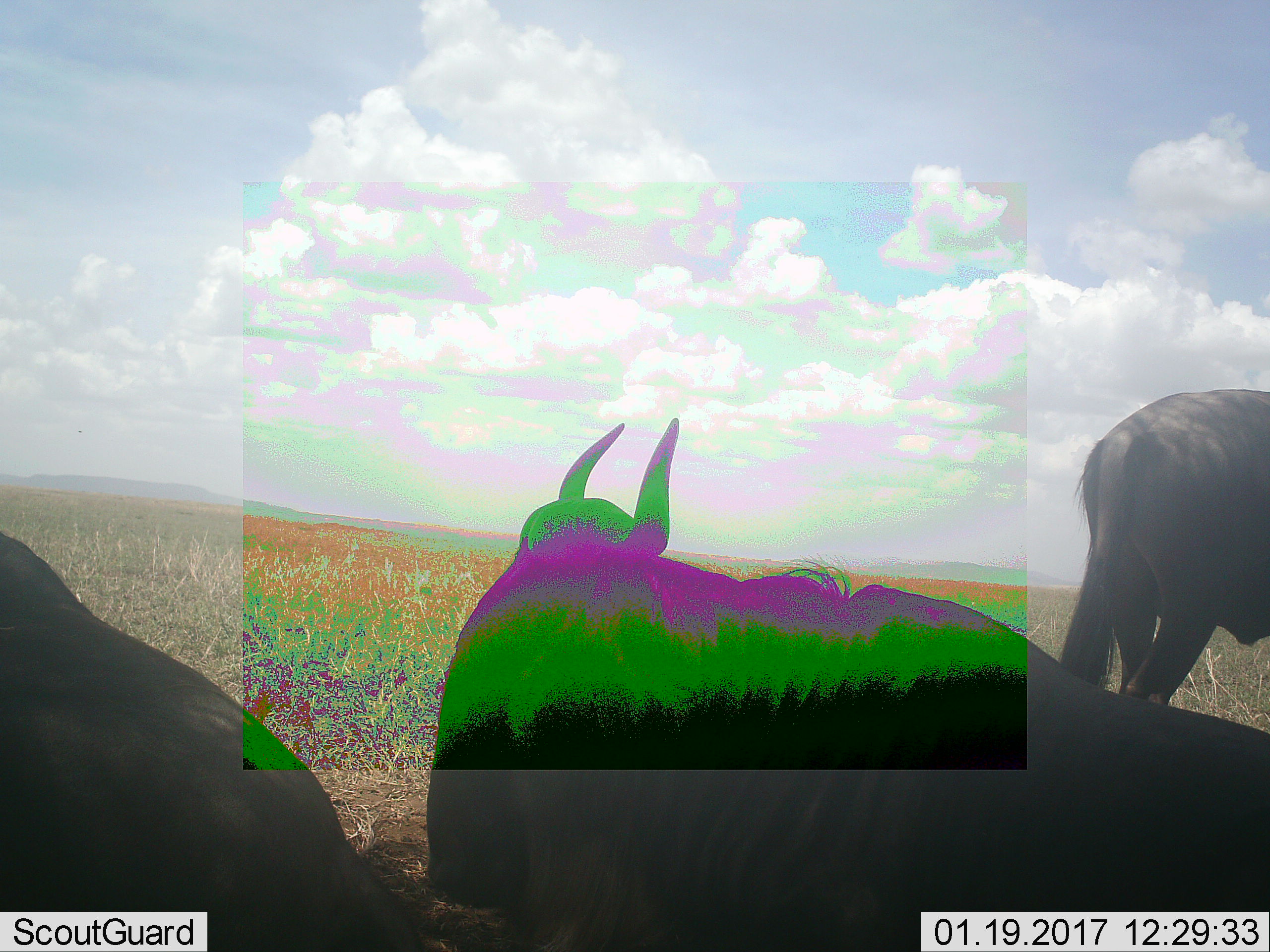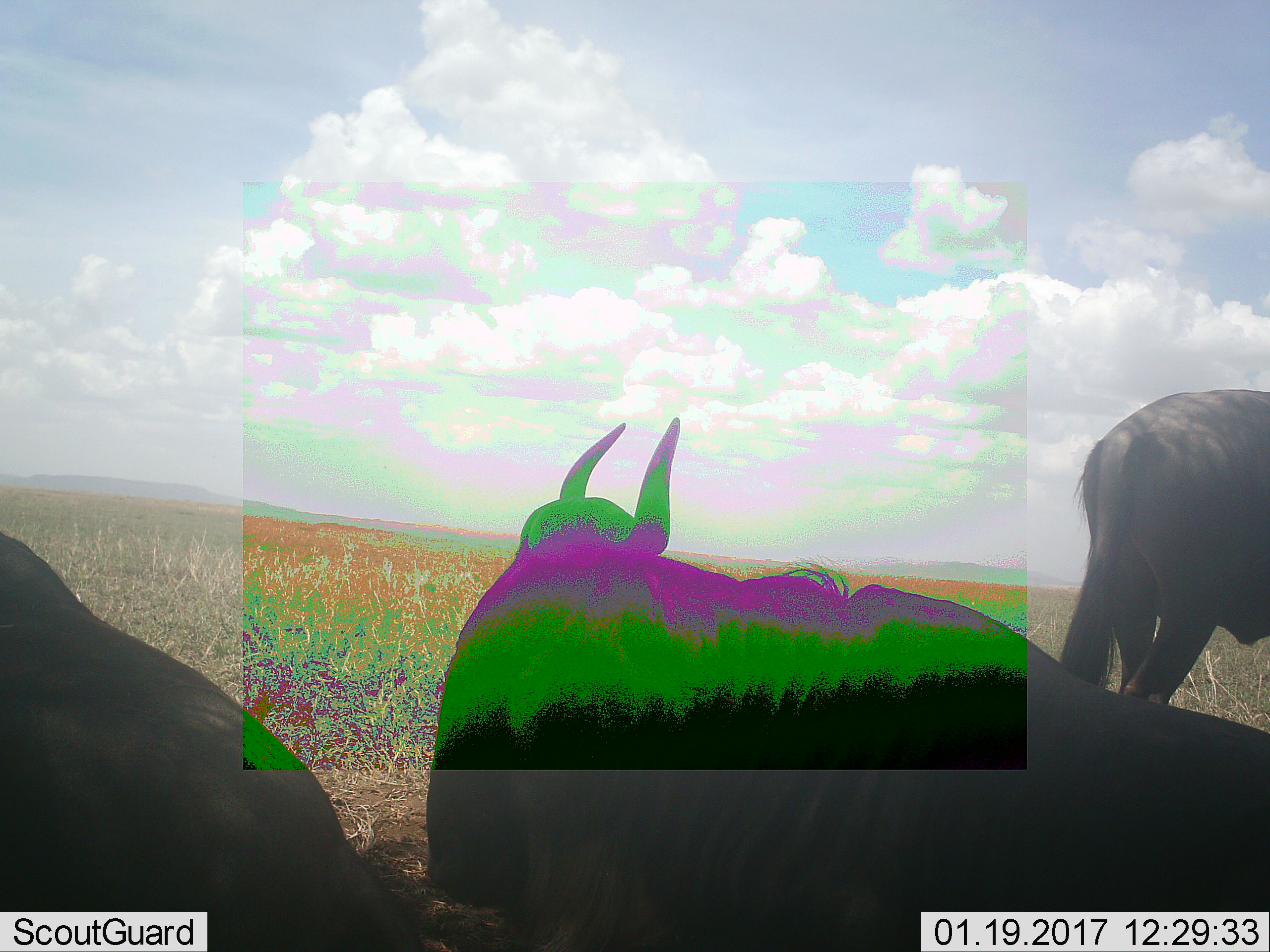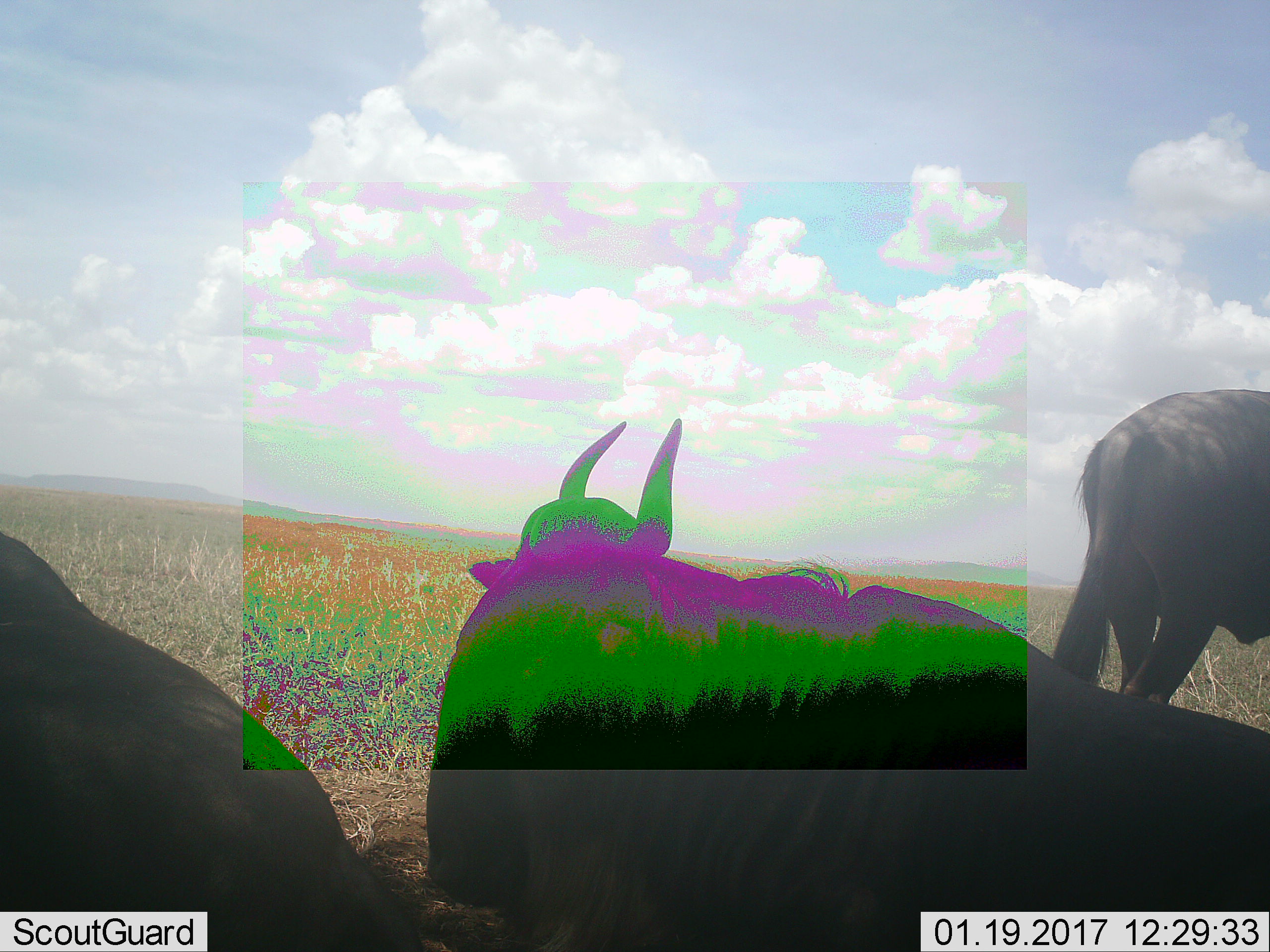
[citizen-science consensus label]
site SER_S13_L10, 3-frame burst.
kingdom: Animalia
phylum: Chordata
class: Mammalia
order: Artiodactyla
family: Bovidae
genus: Connochaetes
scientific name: Connochaetes taurinus taurinus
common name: blue wildebeest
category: wildebeestblue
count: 3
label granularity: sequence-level